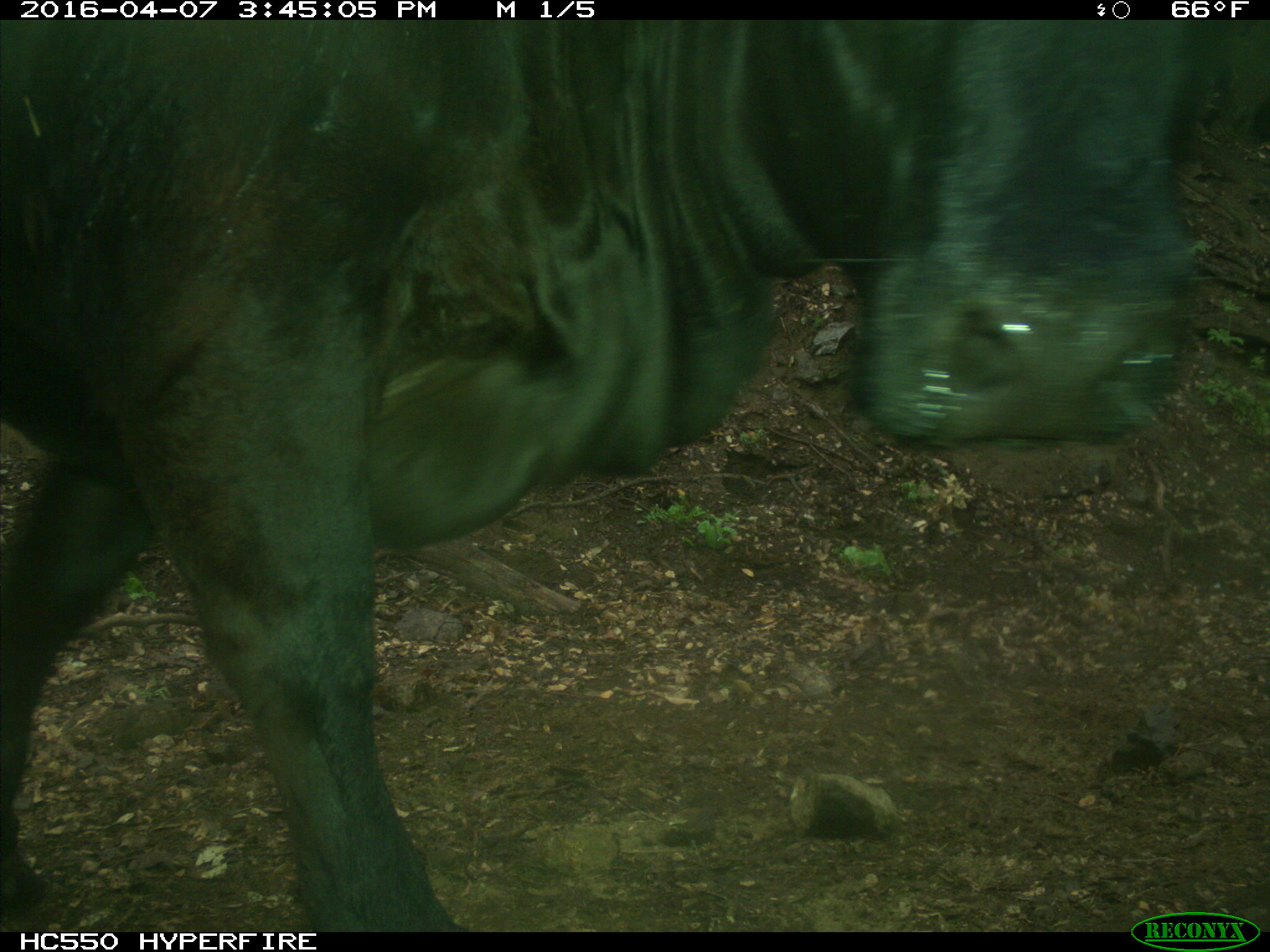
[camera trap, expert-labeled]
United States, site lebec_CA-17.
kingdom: Animalia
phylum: Chordata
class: Mammalia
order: Artiodactyla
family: Bovidae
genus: Bos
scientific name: Bos taurus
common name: domestic cow